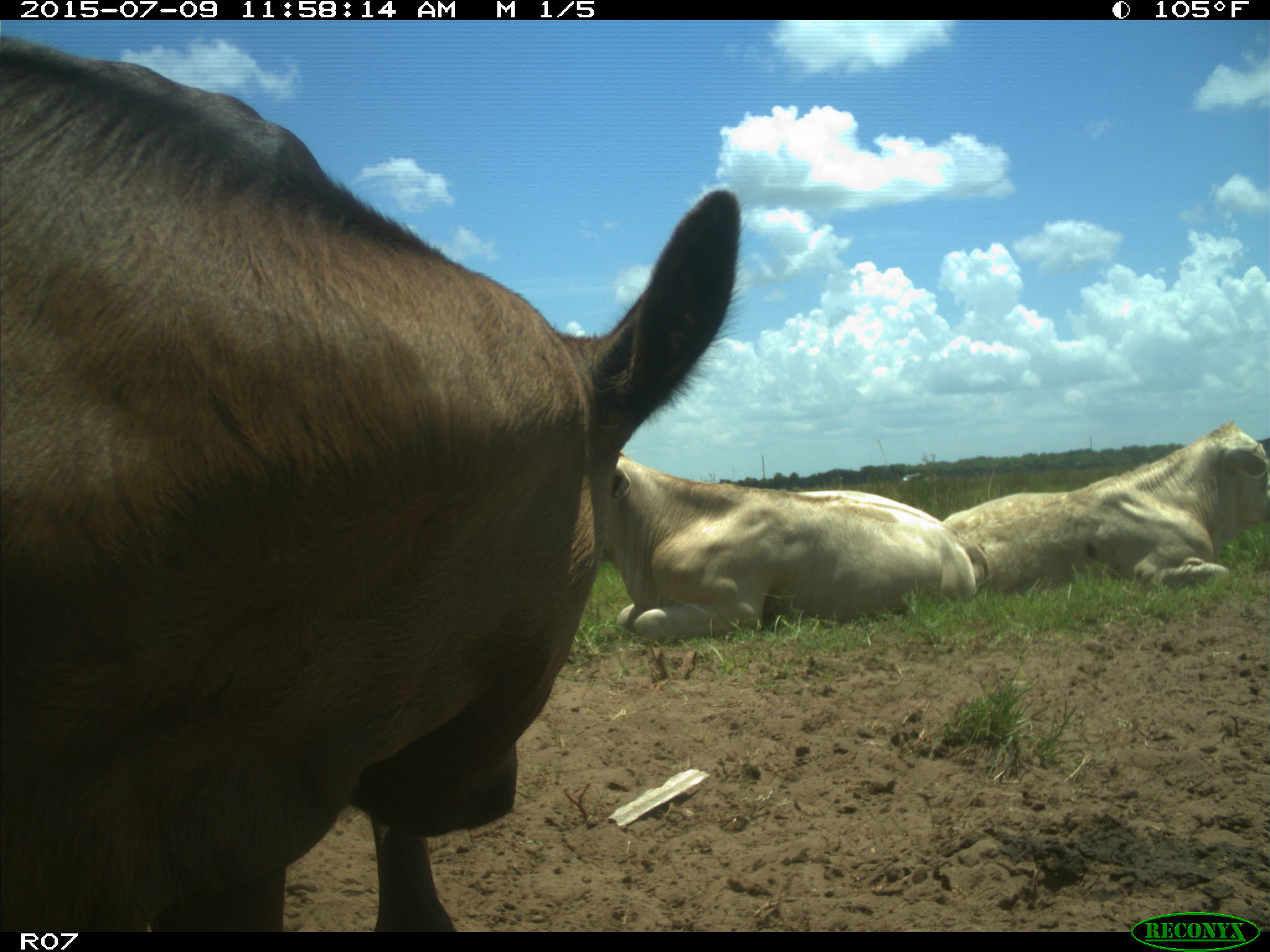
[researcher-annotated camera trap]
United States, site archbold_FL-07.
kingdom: Animalia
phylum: Chordata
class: Mammalia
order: Artiodactyla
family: Bovidae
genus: Bos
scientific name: Bos taurus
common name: domestic cow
Bos taurus (domestic cow).